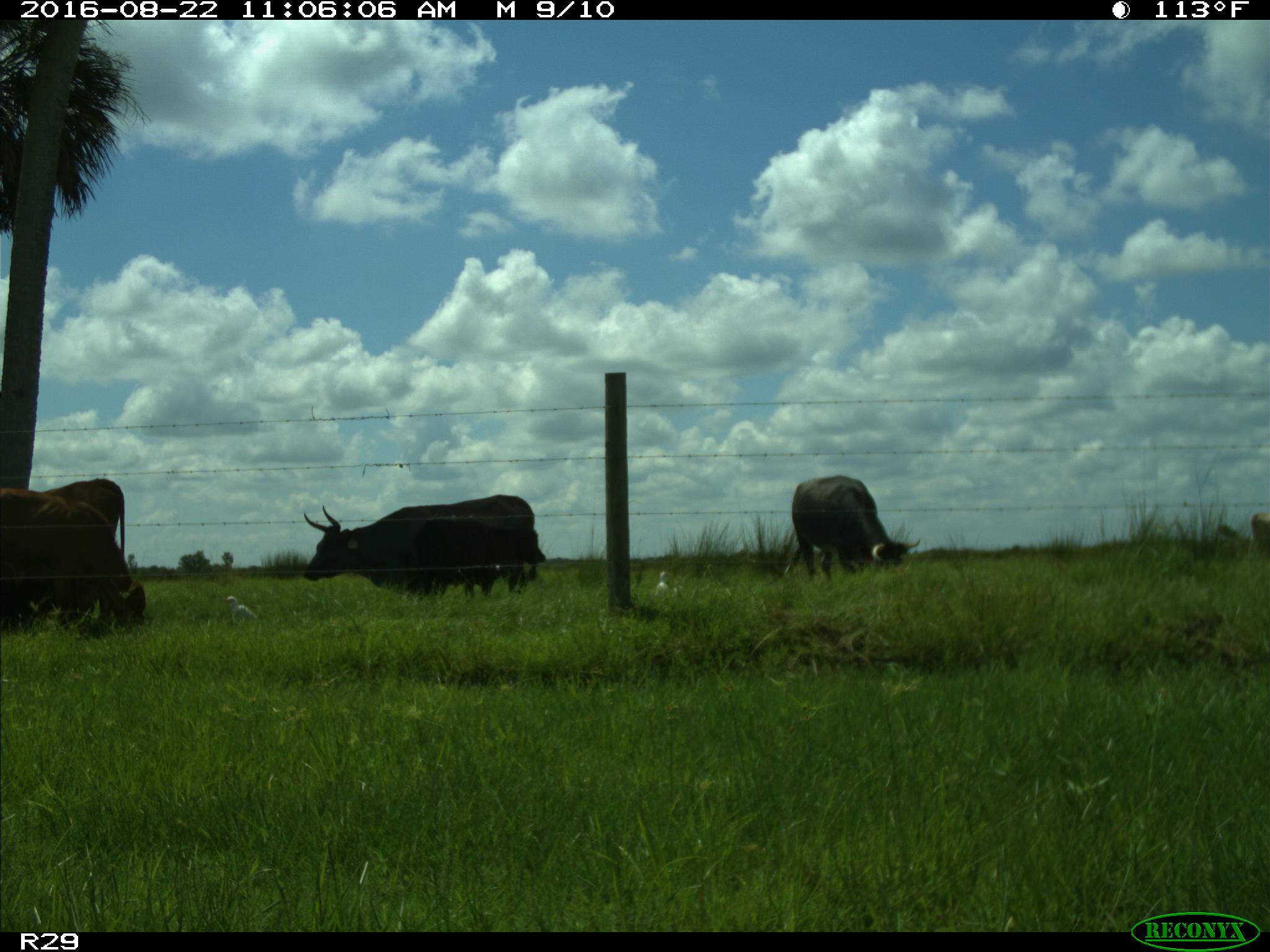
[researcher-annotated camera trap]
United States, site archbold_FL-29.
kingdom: Animalia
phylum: Chordata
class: Mammalia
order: Artiodactyla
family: Bovidae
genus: Bos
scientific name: Bos taurus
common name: domestic cow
Bos taurus (domestic cow).